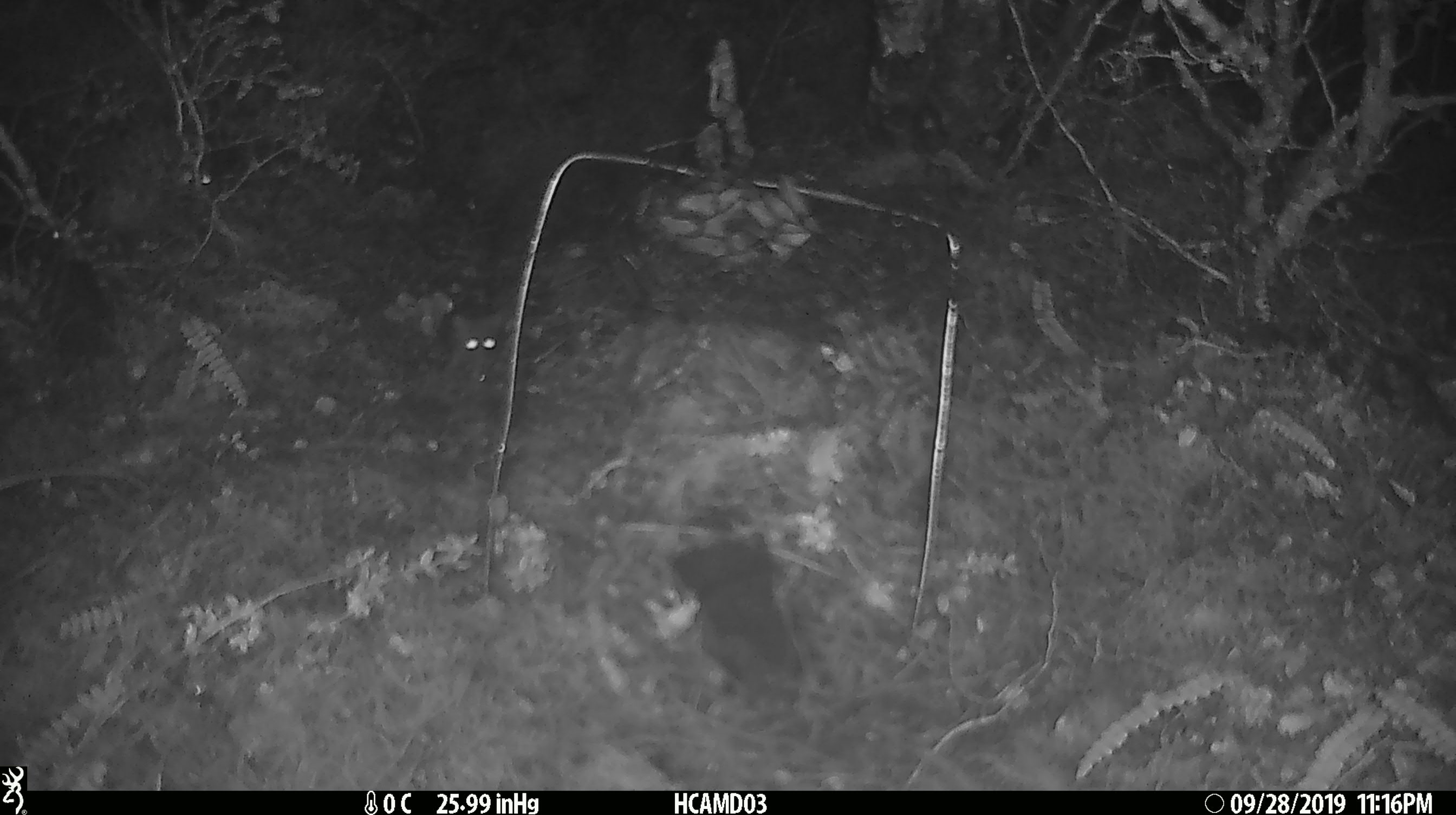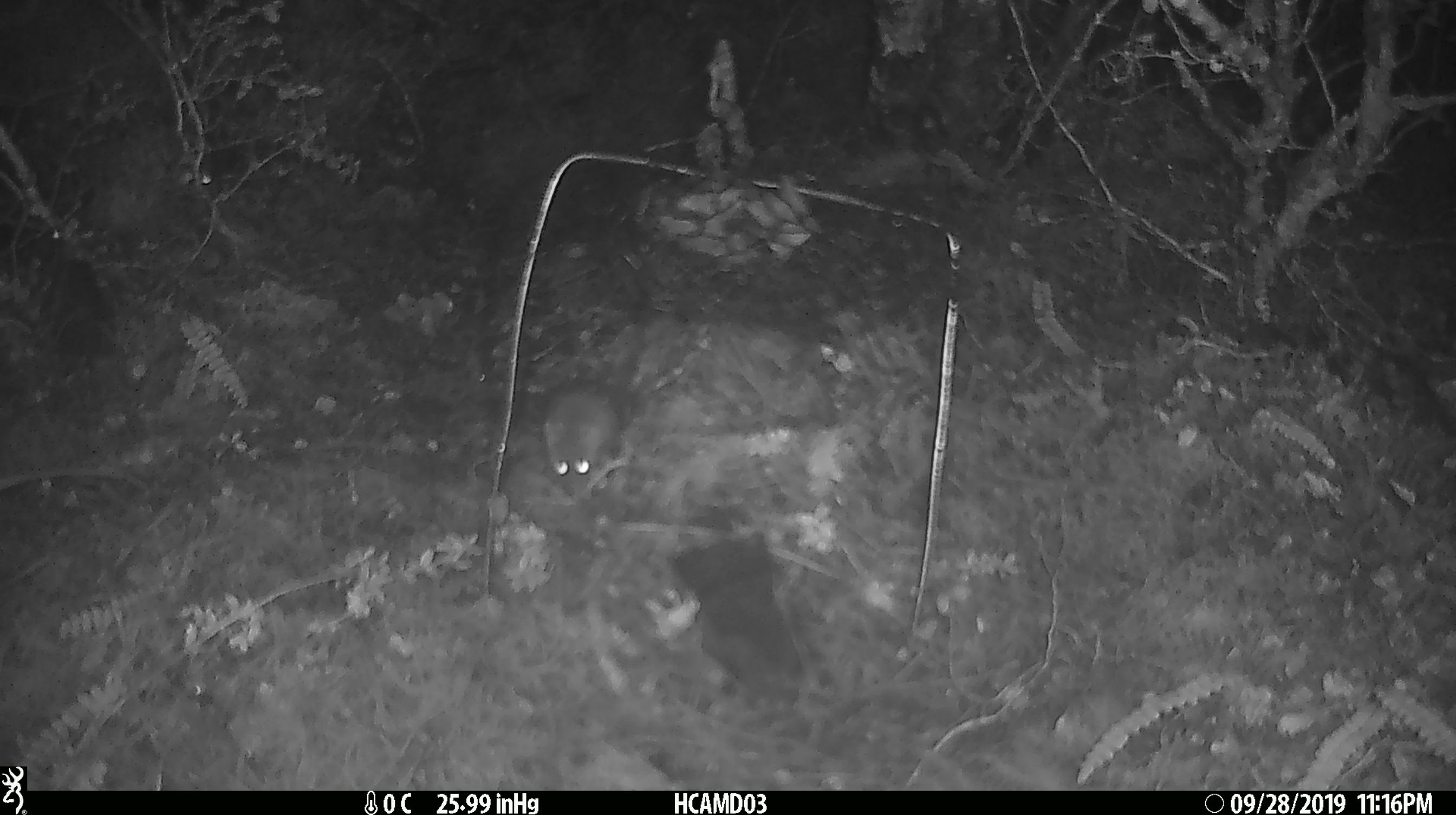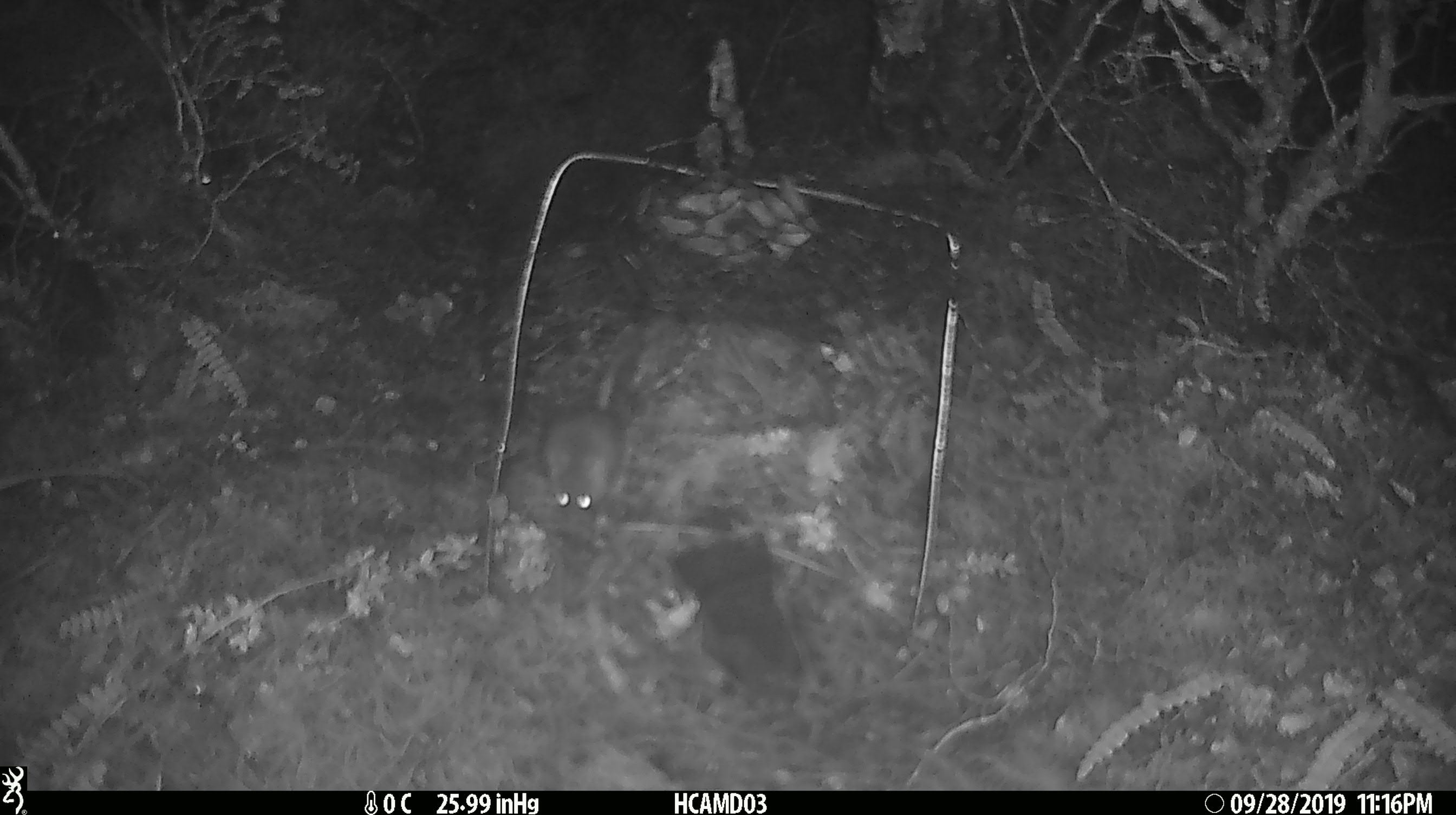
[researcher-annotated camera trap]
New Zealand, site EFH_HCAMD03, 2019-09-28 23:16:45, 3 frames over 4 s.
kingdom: Animalia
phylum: Chordata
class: Mammalia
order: Rodentia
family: Muridae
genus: Mus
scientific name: Mus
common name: mouse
Mouse (Mus).